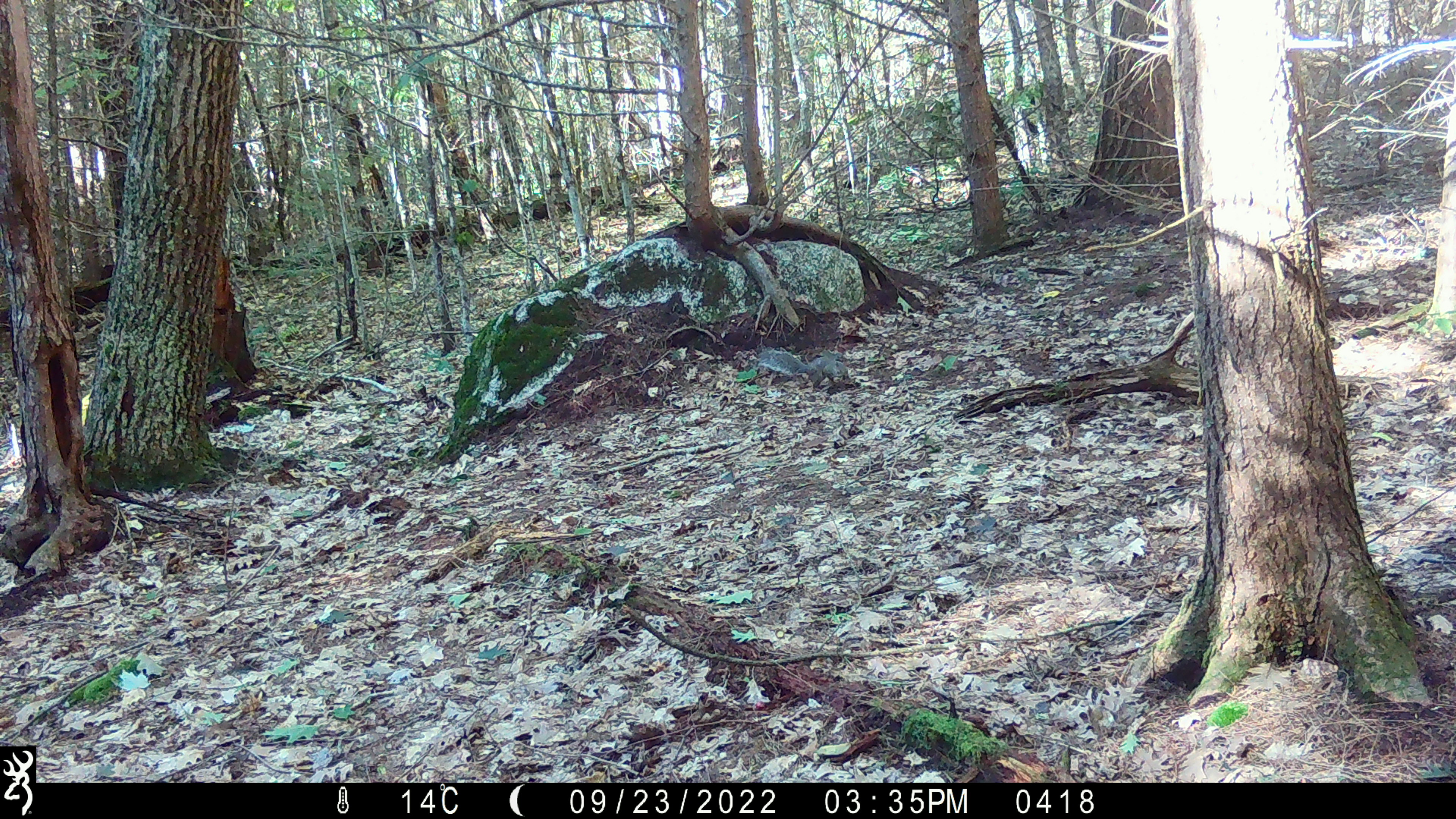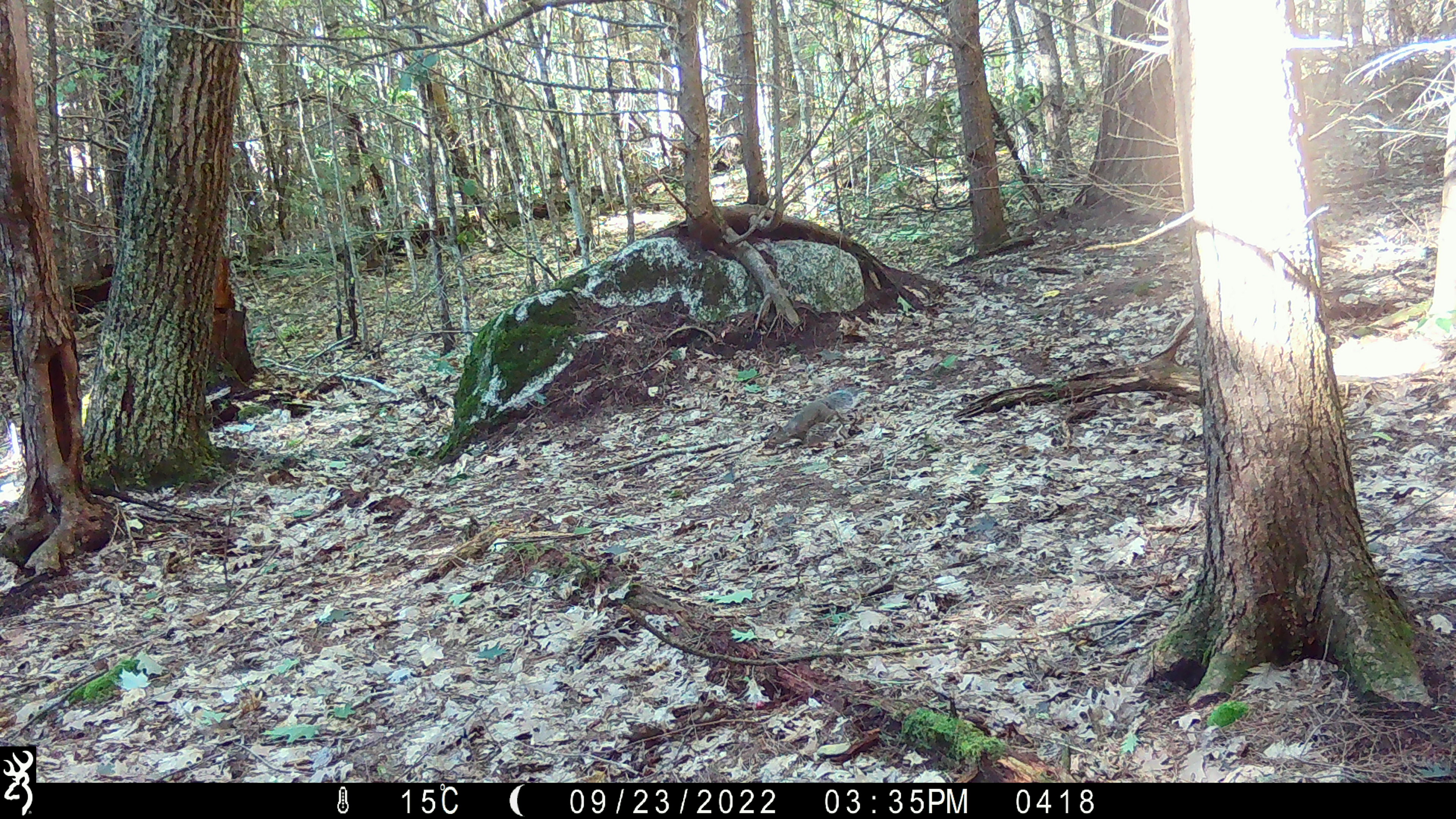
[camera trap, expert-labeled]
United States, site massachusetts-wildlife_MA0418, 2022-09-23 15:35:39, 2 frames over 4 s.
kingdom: Animalia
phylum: Chordata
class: Mammalia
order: Rodentia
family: Sciuridae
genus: Sciurus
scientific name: Sciurus carolinensis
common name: gray squirrel